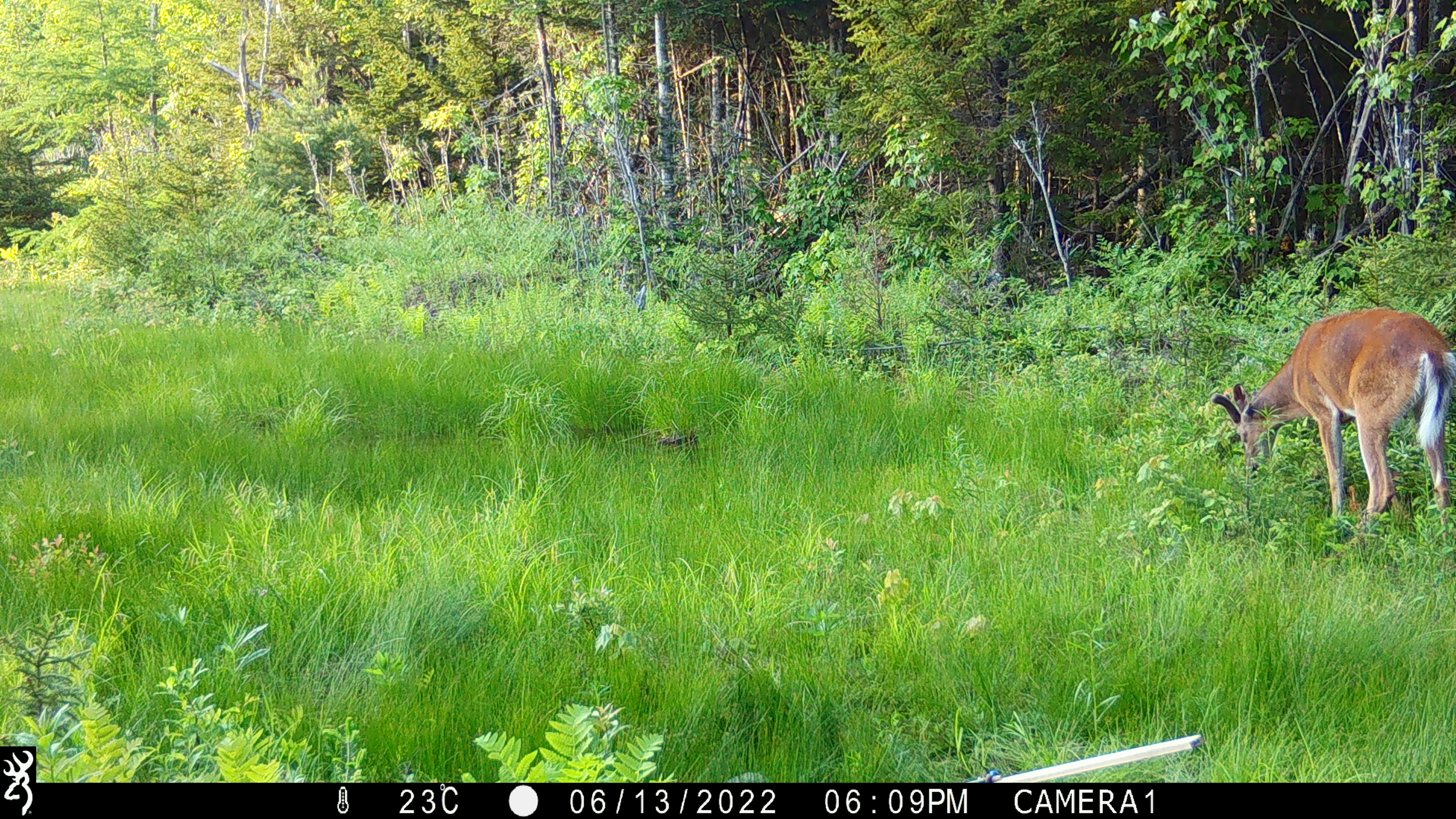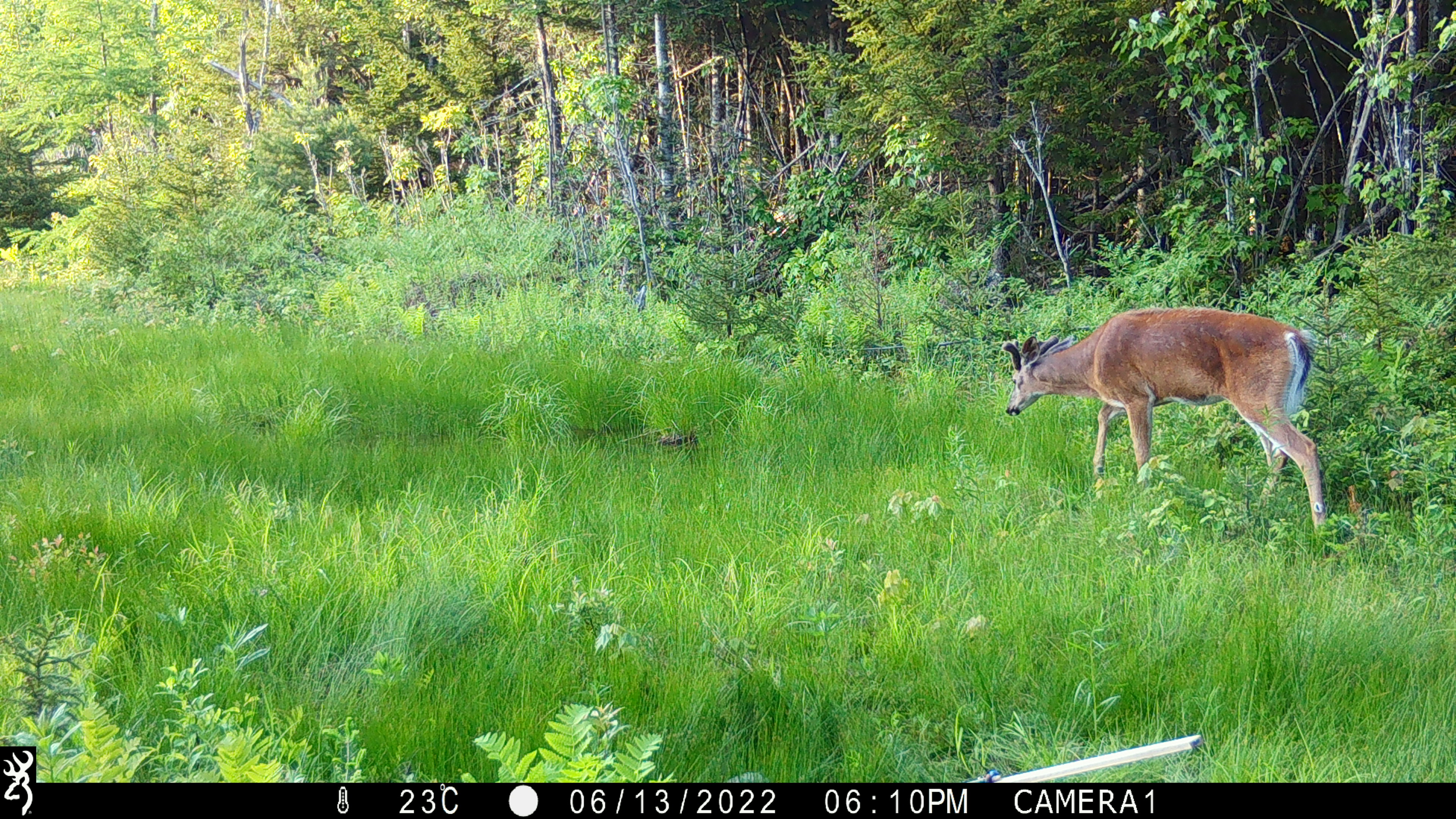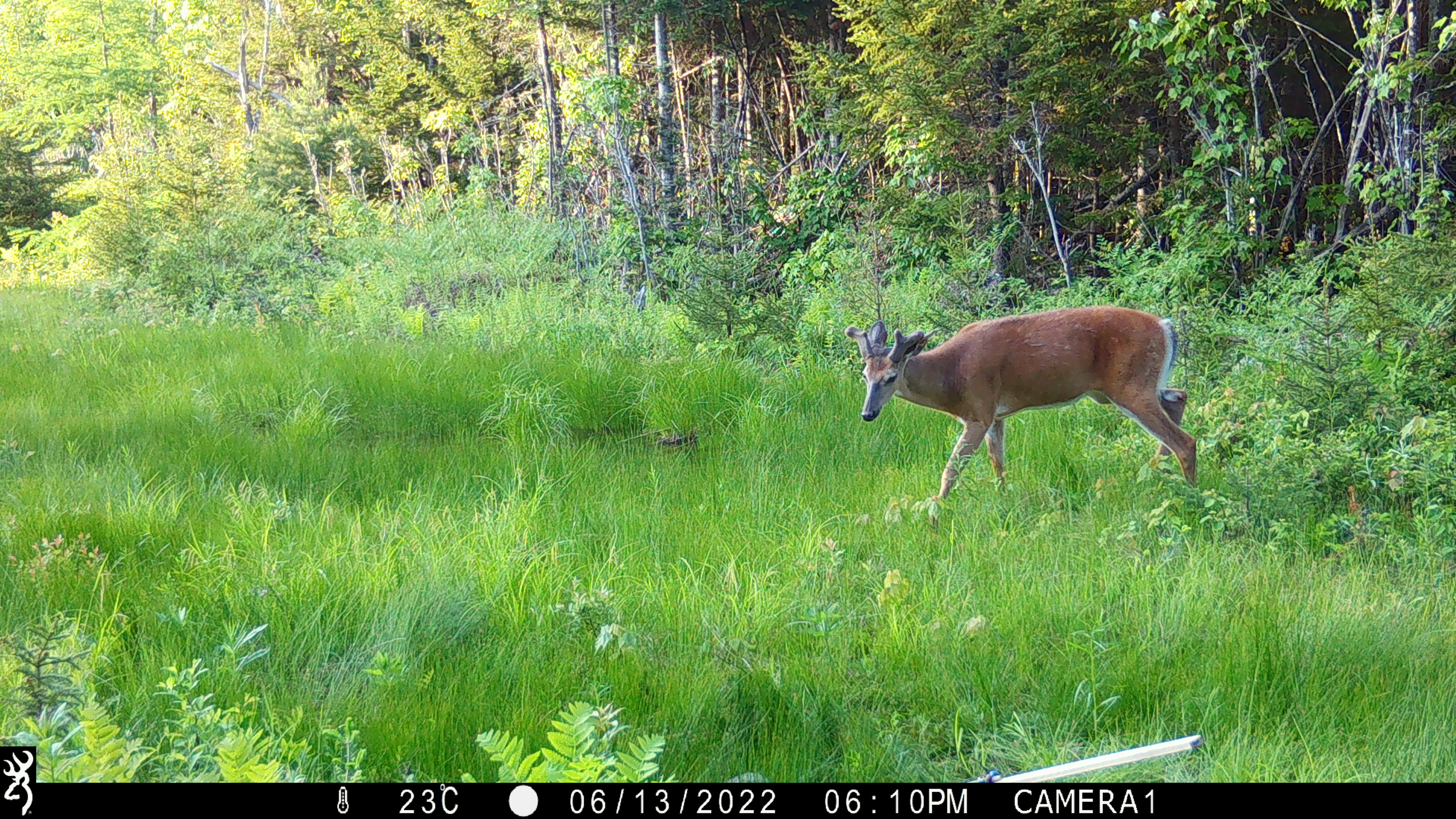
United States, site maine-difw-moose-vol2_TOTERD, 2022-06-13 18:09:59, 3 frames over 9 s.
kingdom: Animalia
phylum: Chordata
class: Mammalia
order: Artiodactyla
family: Cervidae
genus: Odocoileus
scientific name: Odocoileus virginianus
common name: white-tailed deer